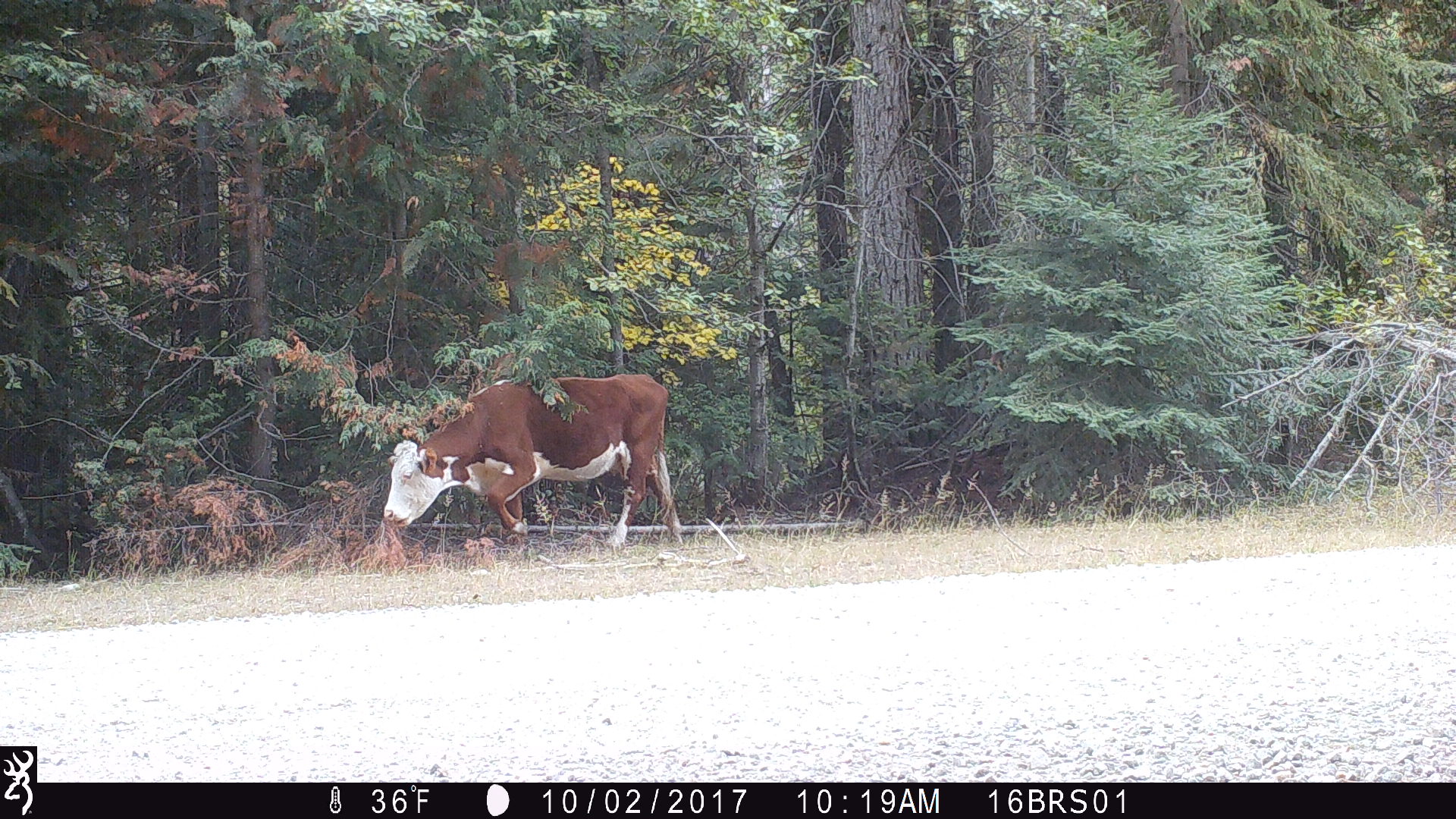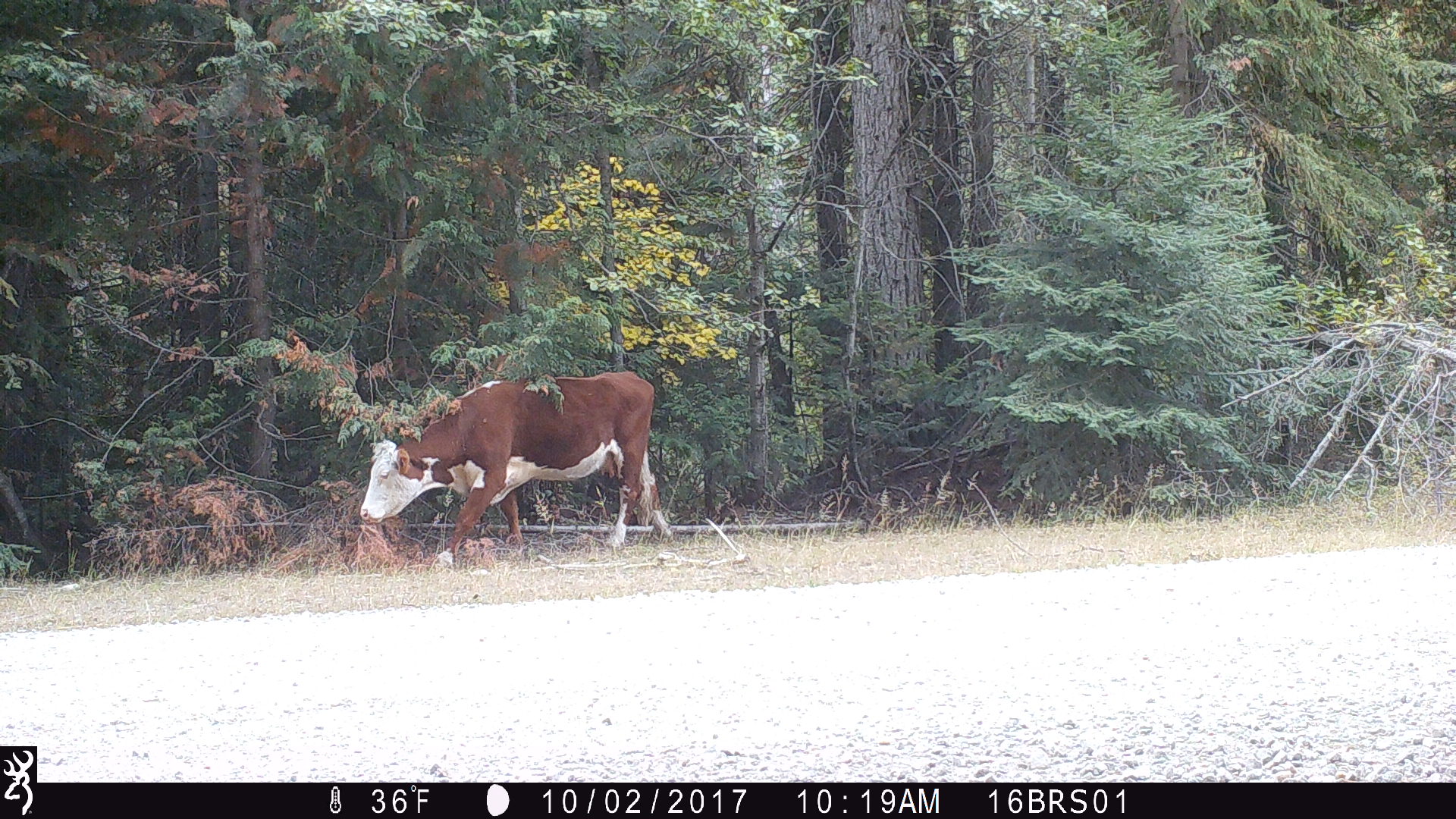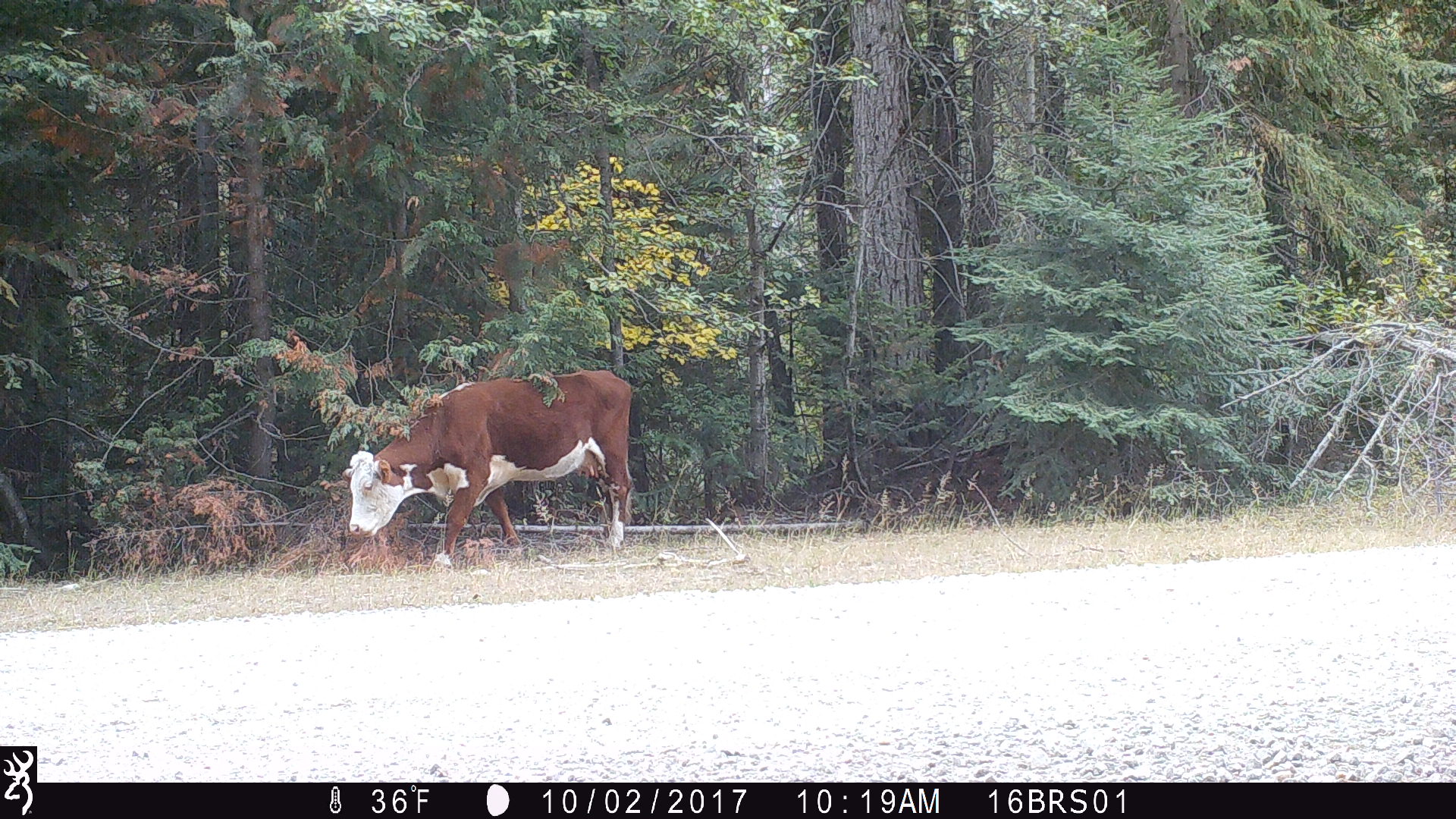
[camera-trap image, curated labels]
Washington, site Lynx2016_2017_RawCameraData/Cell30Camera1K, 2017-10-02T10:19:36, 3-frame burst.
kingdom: Animalia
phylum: Chordata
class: Mammalia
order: Artiodactyla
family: Bovidae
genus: Bos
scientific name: Bos taurus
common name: domestic cattle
Domestic cattle (Bos taurus). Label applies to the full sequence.